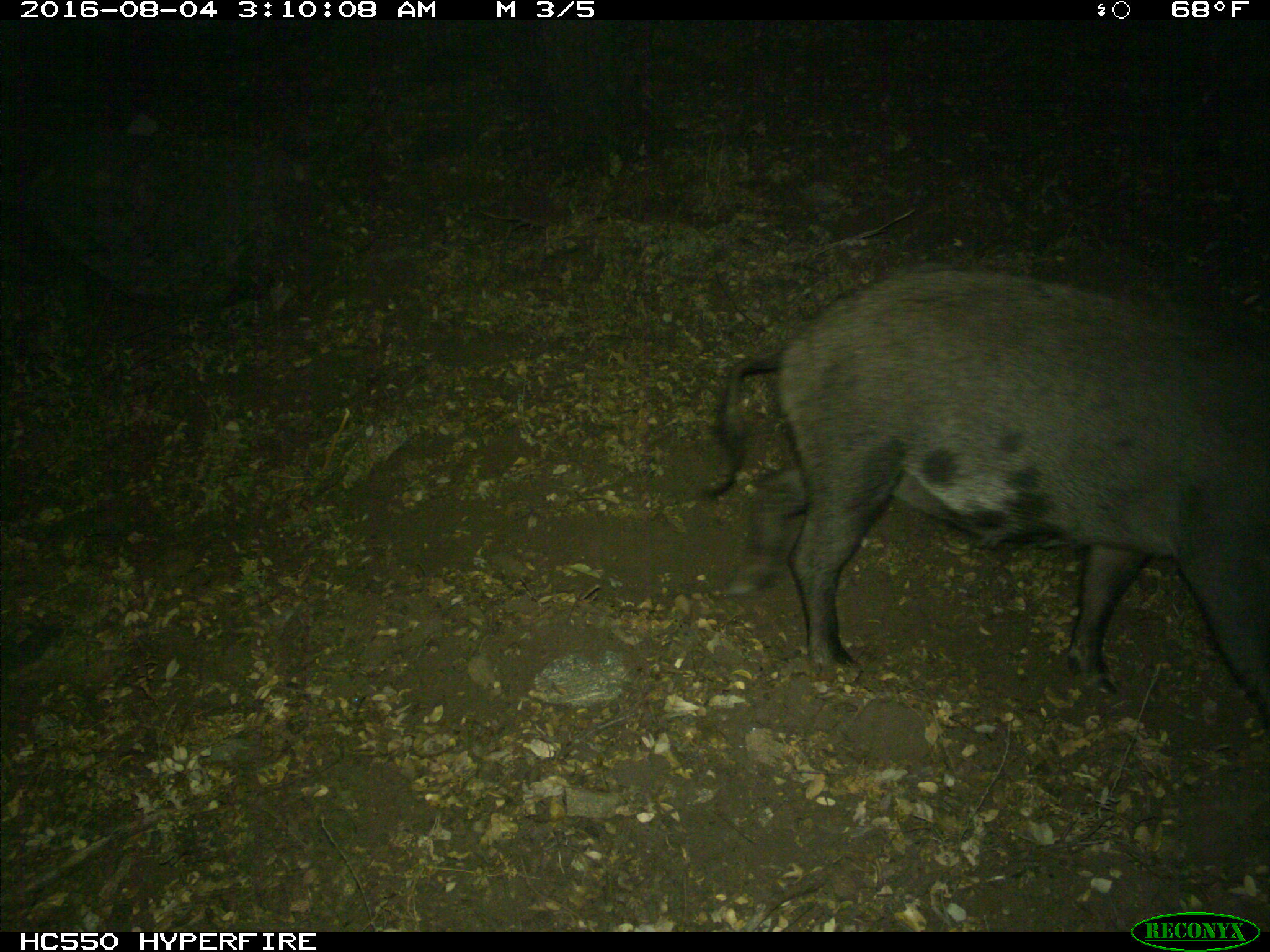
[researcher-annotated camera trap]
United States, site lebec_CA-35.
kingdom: Animalia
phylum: Chordata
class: Mammalia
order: Artiodactyla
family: Suidae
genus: Sus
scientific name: Sus scrofa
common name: wild boar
Sus scrofa (wild boar).